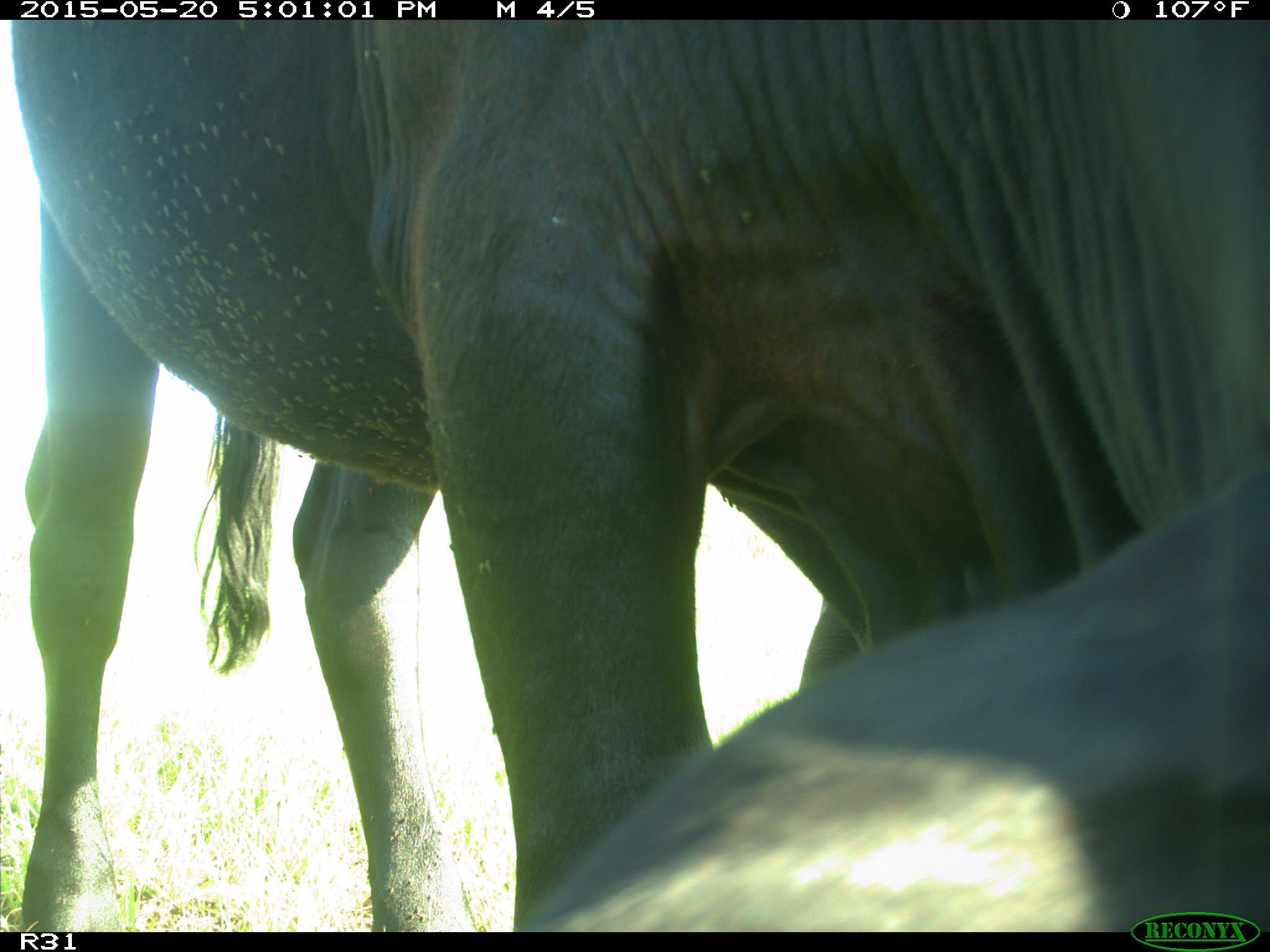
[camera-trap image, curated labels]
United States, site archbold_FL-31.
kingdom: Animalia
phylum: Chordata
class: Mammalia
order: Artiodactyla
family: Bovidae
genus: Bos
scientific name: Bos taurus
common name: domestic cow